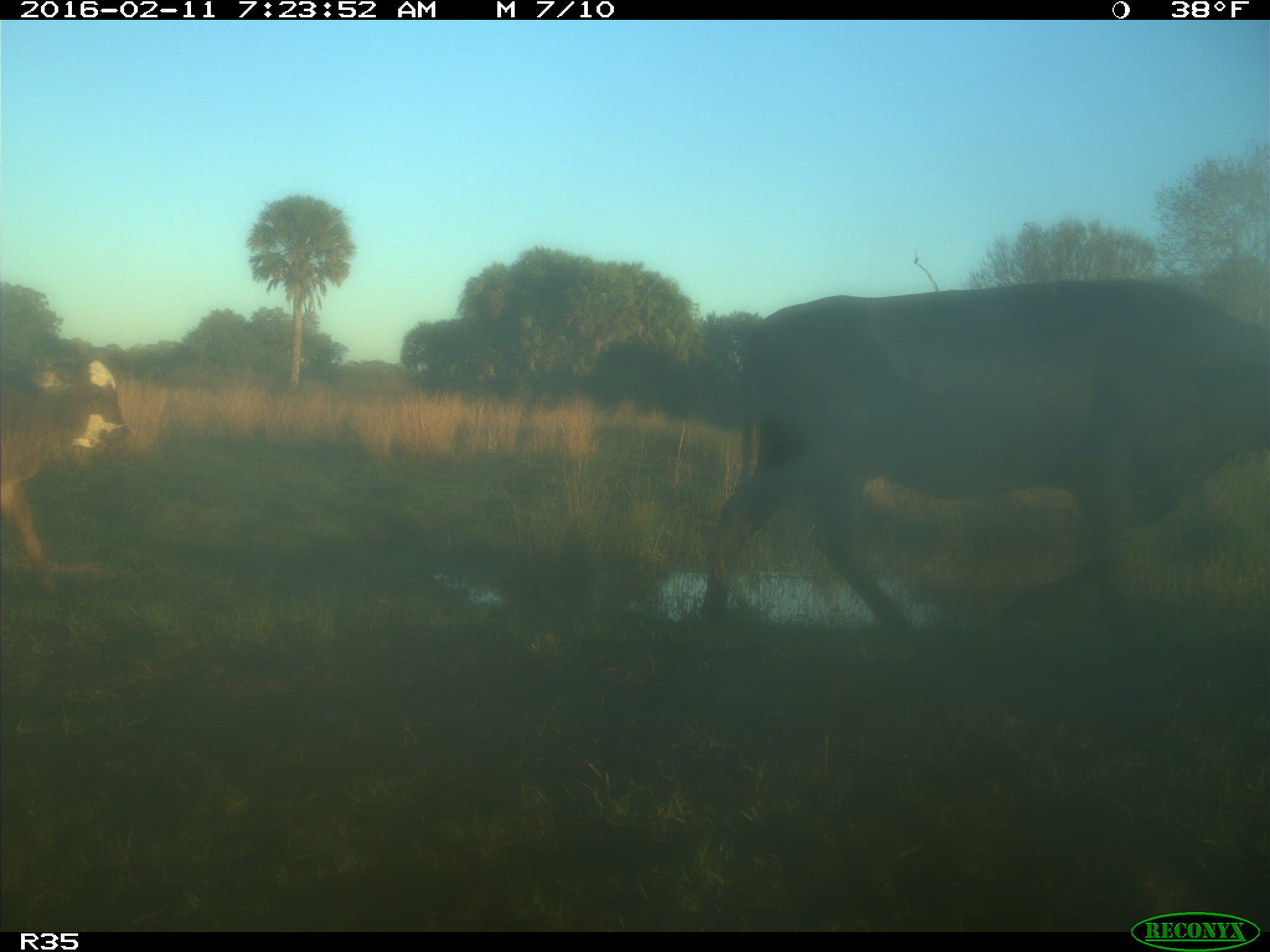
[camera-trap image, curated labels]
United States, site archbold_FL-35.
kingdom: Animalia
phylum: Chordata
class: Mammalia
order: Artiodactyla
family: Bovidae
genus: Bos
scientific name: Bos taurus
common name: domestic cow